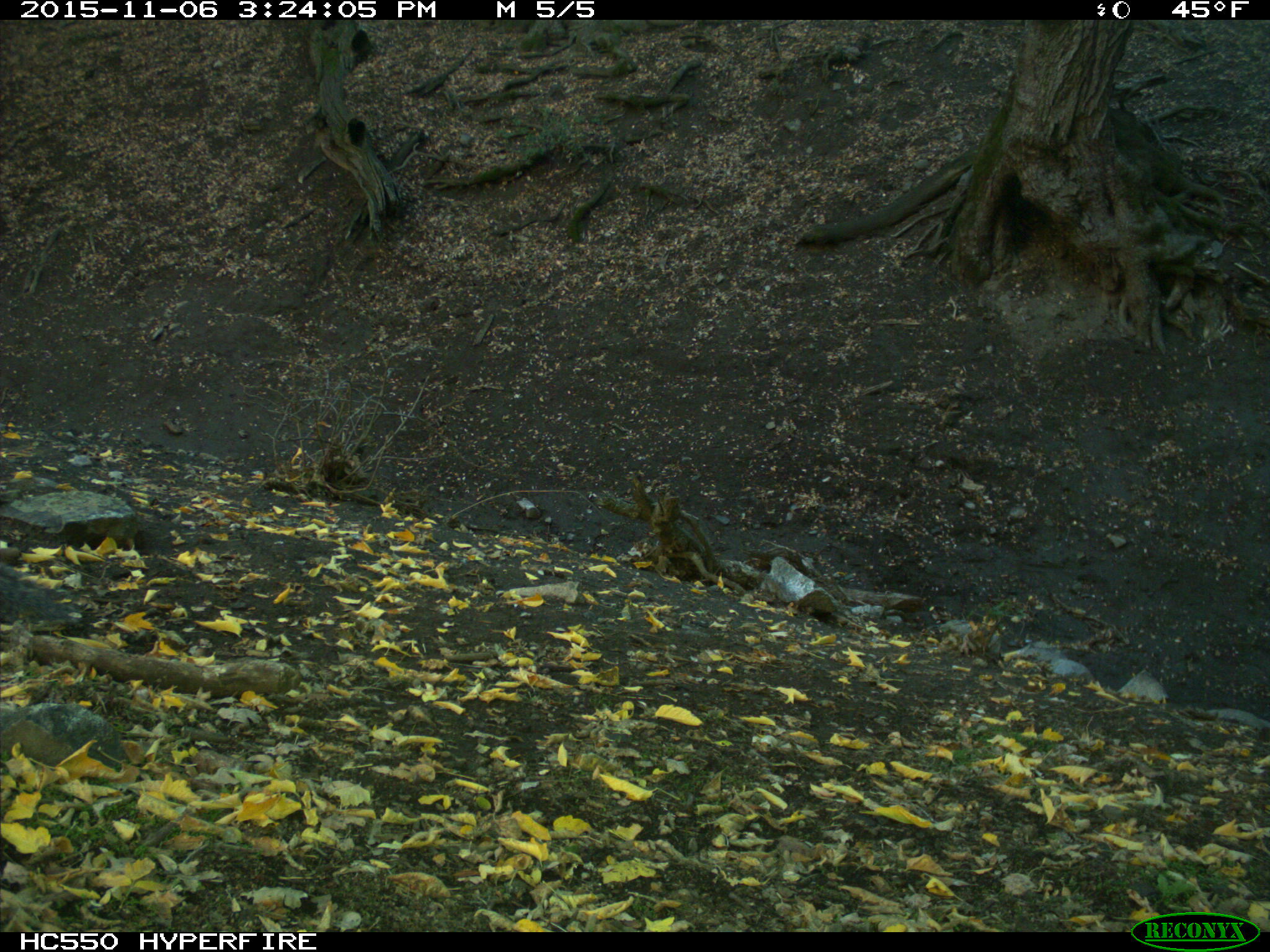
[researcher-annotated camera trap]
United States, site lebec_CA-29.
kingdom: Animalia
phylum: Chordata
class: Mammalia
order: Rodentia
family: Sciuridae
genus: Sciurus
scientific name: Sciurus carolinensis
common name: eastern gray squirrel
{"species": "Sciurus carolinensis (eastern gray squirrel)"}